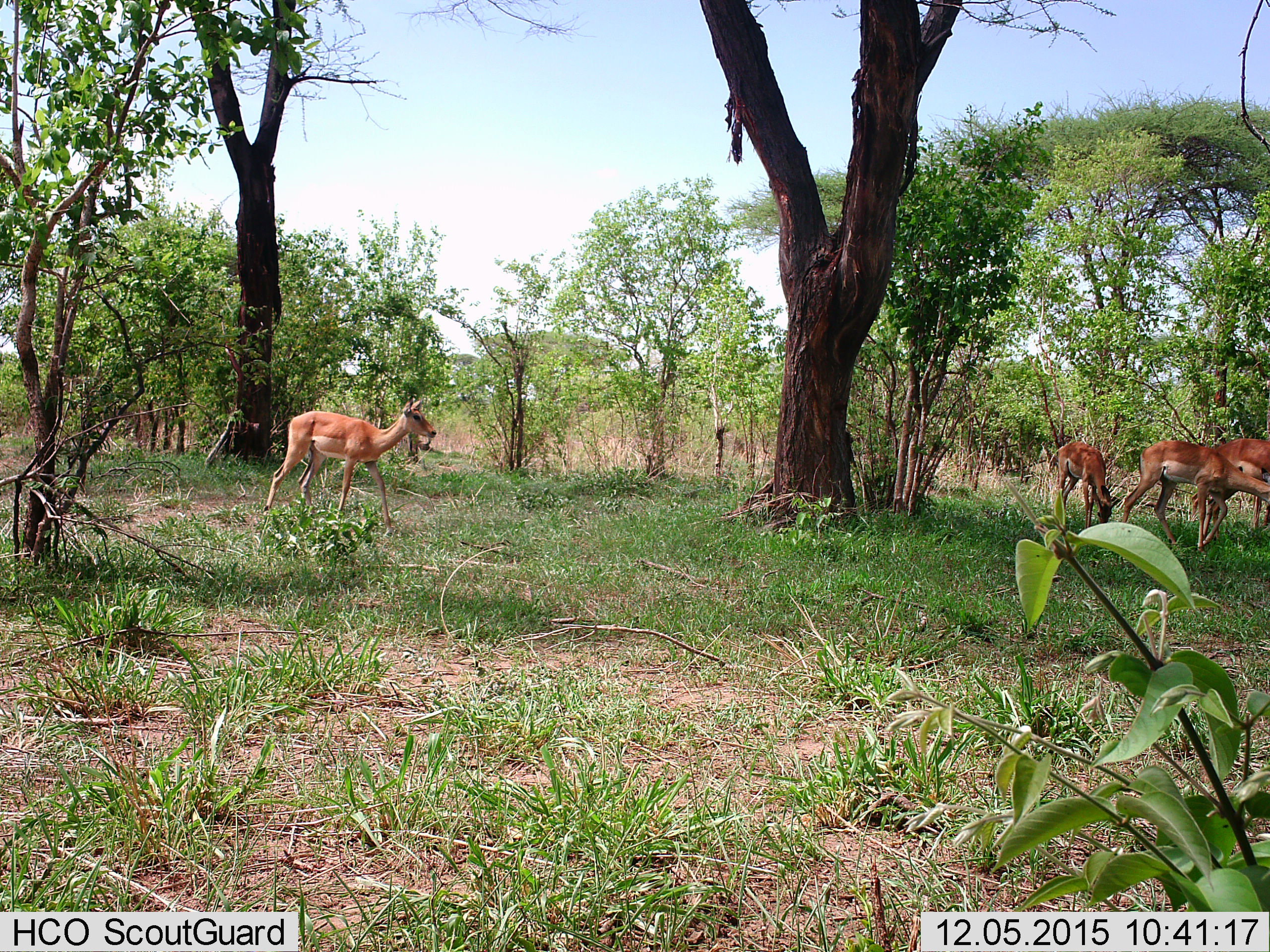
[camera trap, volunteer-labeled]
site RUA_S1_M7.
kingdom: Animalia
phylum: Chordata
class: Mammalia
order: Artiodactyla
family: Bovidae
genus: Aepyceros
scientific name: Aepyceros melampus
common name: impala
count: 4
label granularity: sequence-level